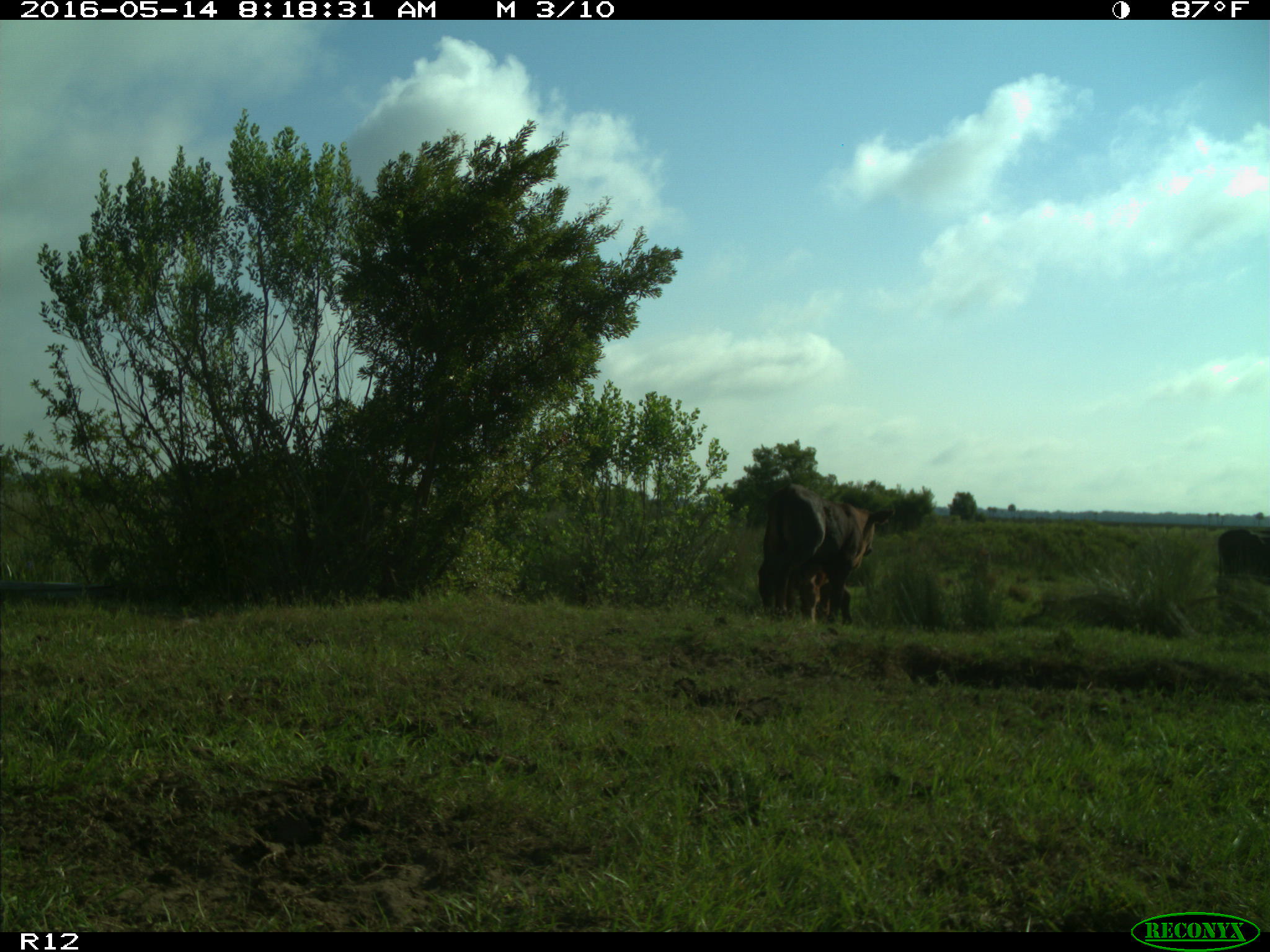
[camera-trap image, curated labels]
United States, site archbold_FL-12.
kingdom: Animalia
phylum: Chordata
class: Mammalia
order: Artiodactyla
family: Bovidae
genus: Bos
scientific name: Bos taurus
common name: domestic cow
Bos taurus (domestic cow).